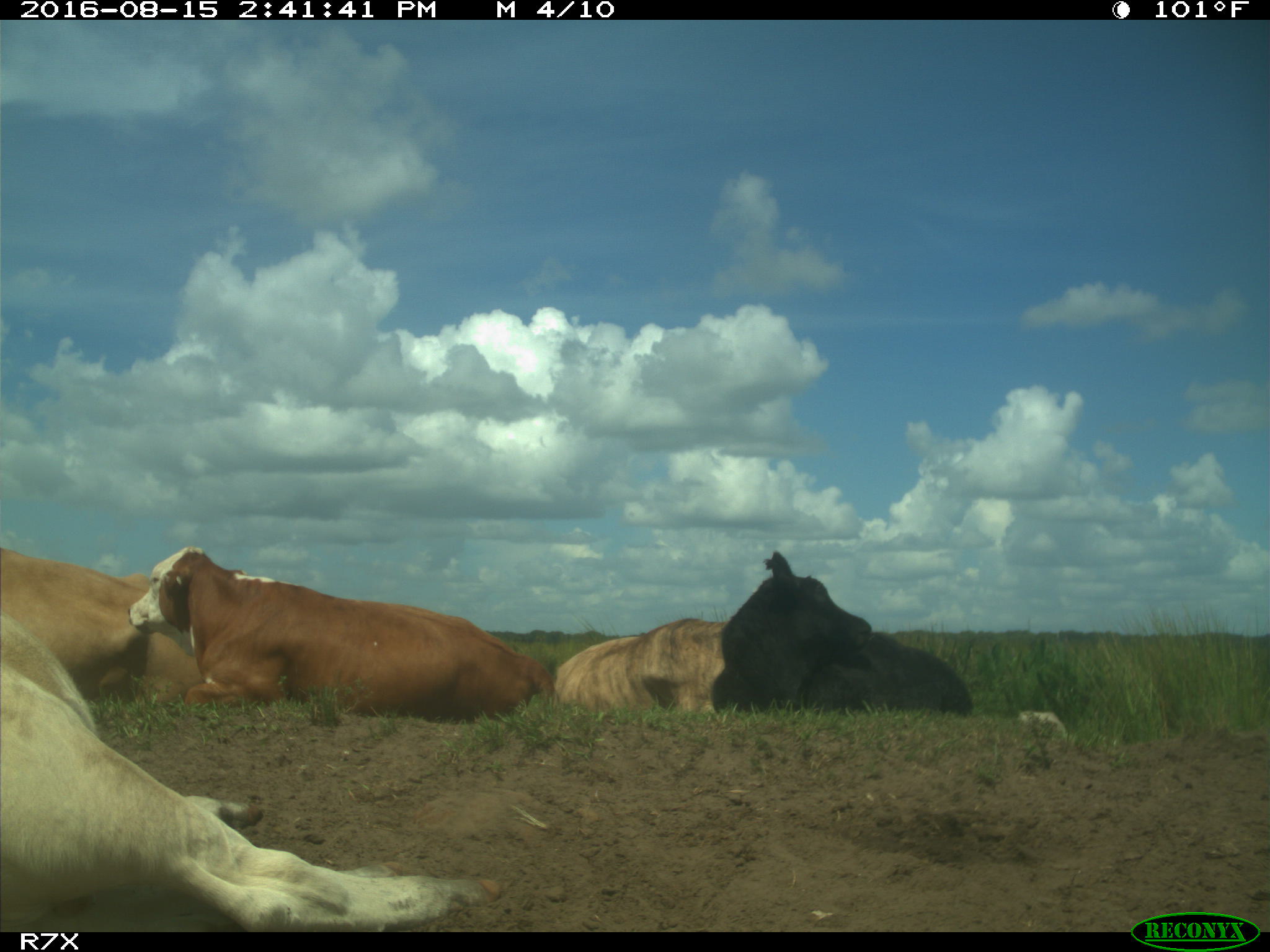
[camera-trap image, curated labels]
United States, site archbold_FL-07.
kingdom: Animalia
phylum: Chordata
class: Mammalia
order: Artiodactyla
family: Bovidae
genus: Bos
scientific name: Bos taurus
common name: domestic cow